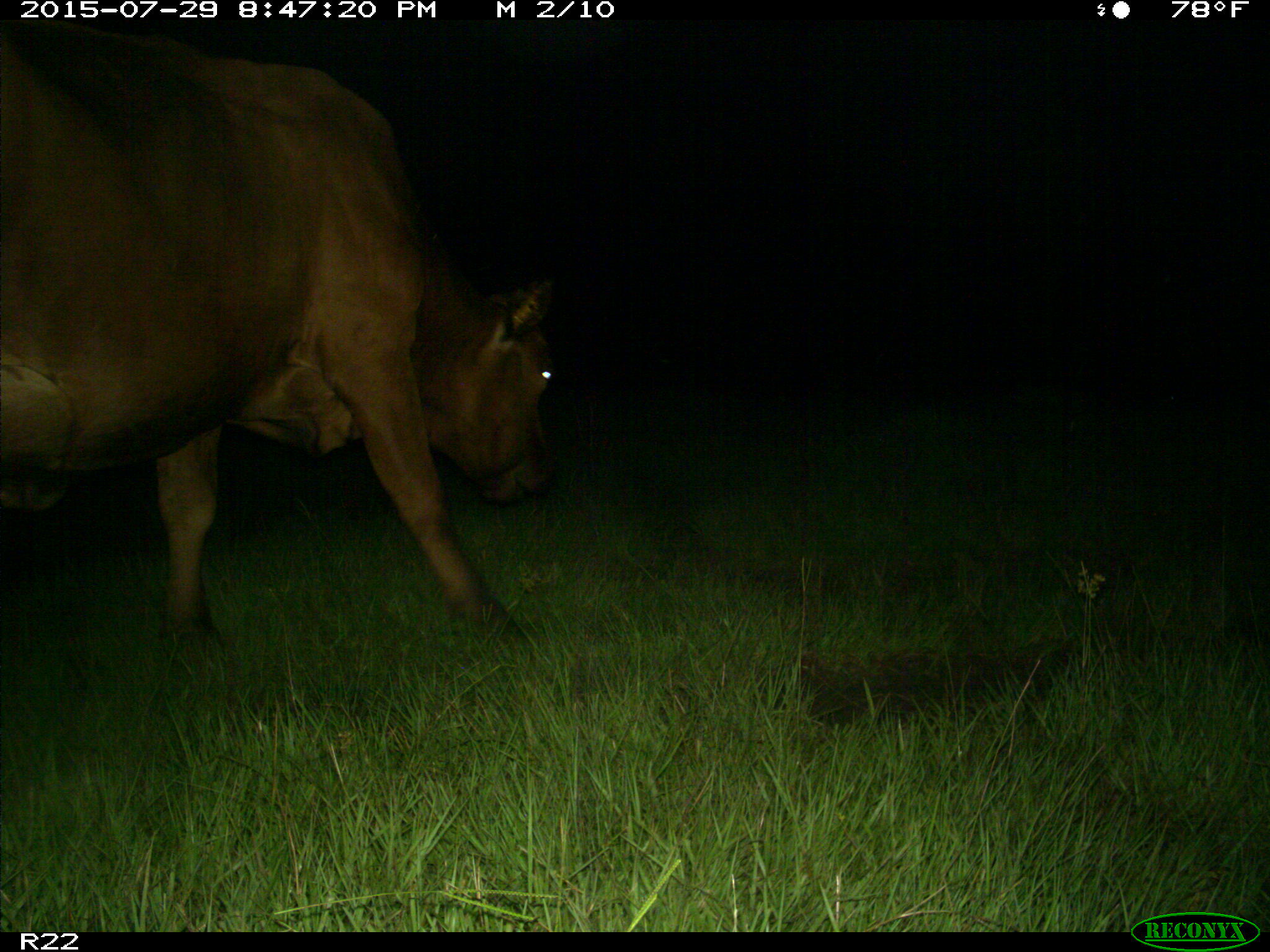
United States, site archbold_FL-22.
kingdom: Animalia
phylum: Chordata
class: Mammalia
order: Artiodactyla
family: Bovidae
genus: Bos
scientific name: Bos taurus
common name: domestic cow